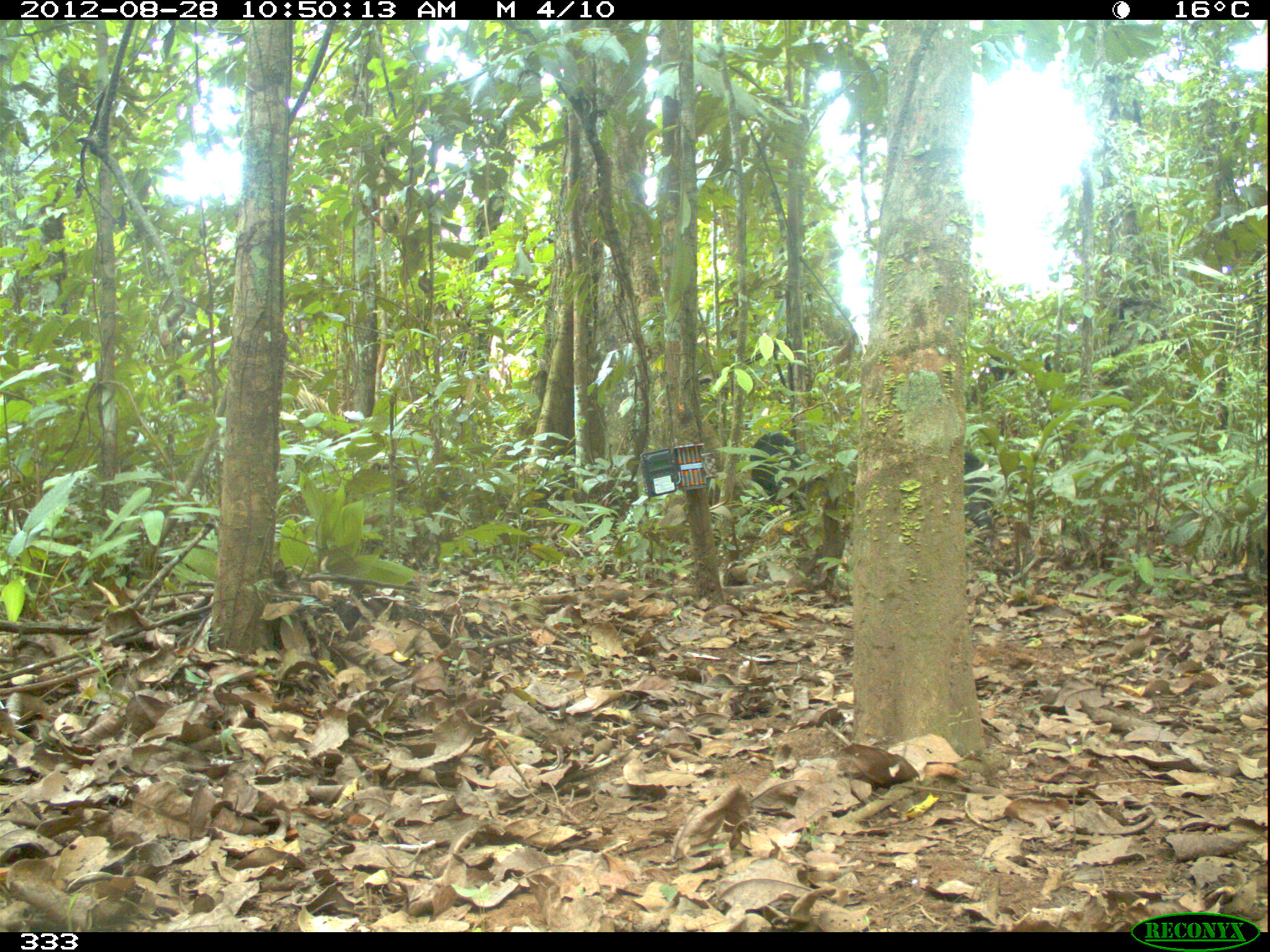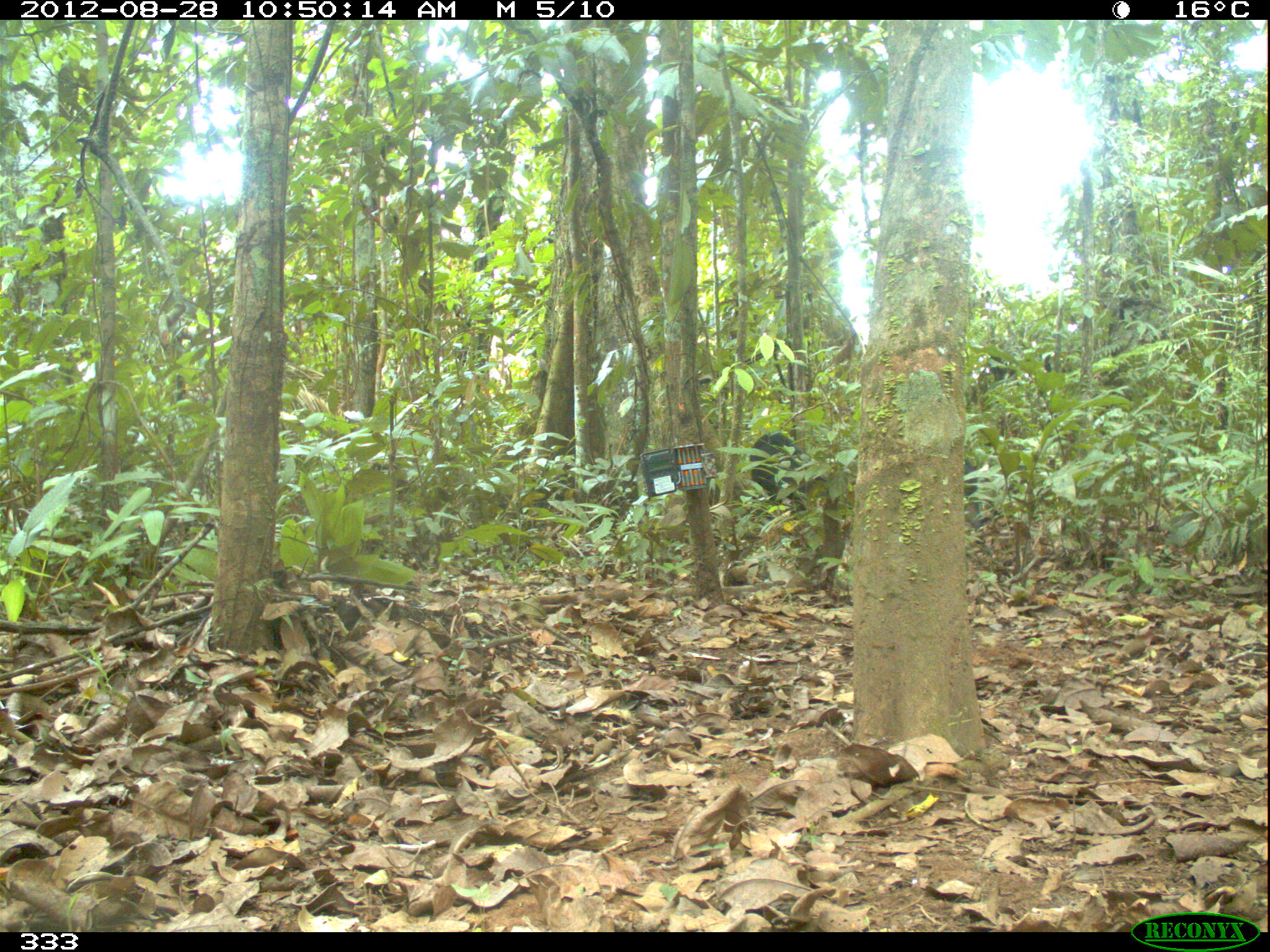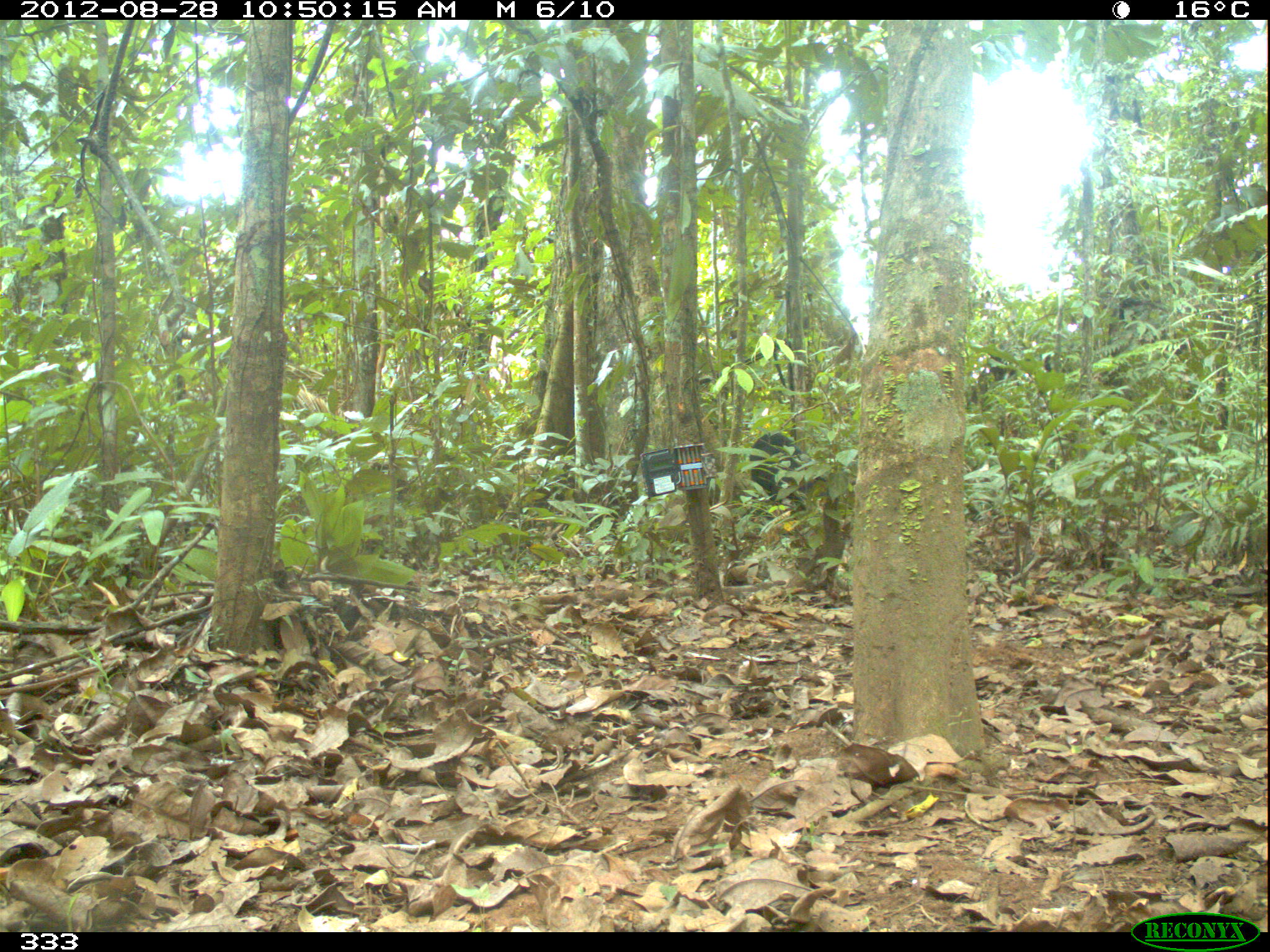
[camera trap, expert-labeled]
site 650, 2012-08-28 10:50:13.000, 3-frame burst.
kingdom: Animalia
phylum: Chordata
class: Mammalia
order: Artiodactyla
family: Tayassuidae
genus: Tayassu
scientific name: Tayassu pecari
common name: white-lipped peccary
Tayassu pecari (white-lipped peccary).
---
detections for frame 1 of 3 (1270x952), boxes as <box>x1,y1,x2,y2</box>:
tayassu pecari: <box>749,431,825,510</box>; <box>964,450,995,541</box>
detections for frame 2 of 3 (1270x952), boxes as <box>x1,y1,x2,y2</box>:
tayassu pecari: <box>749,431,802,506</box>; <box>962,458,984,529</box>